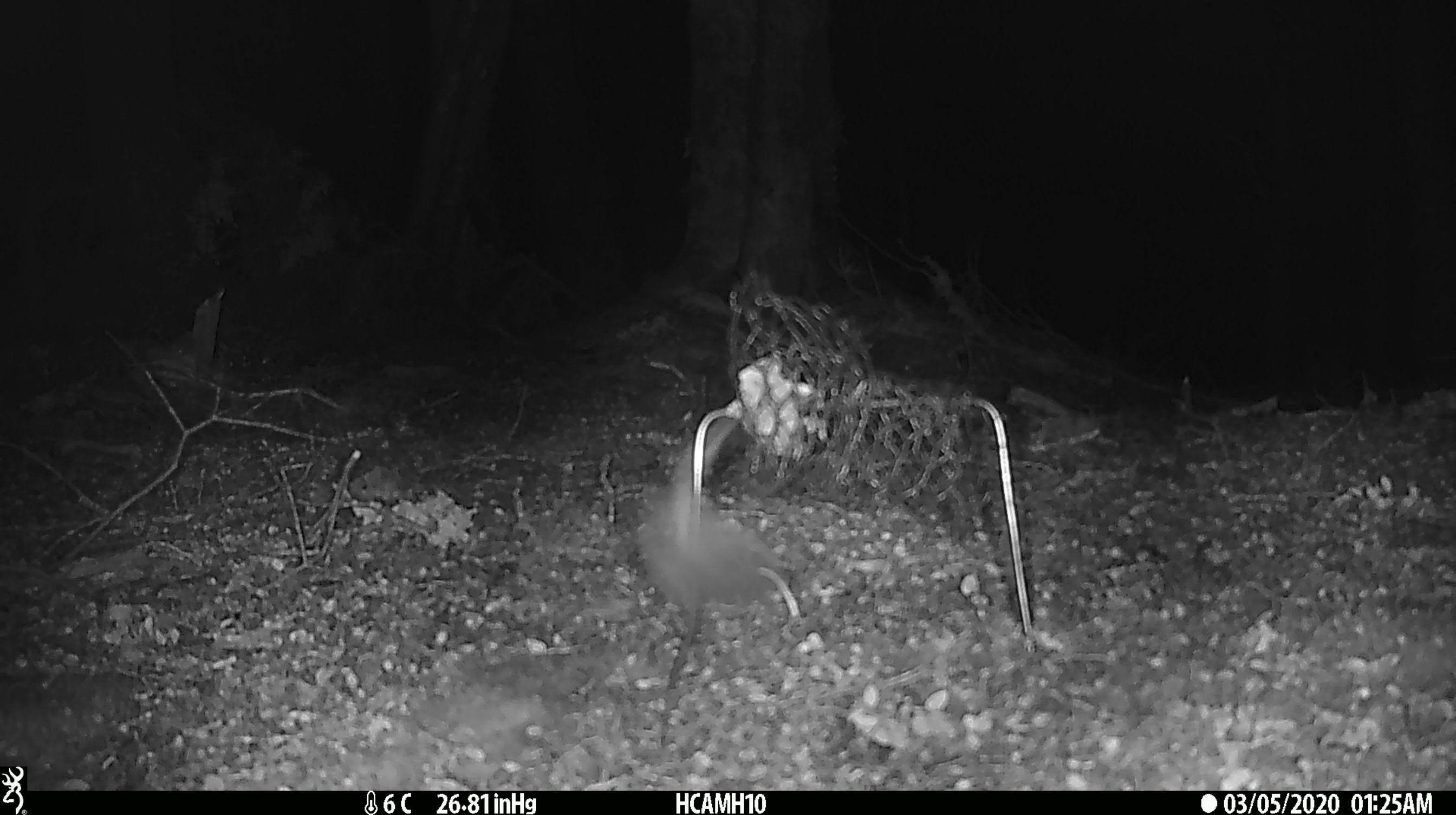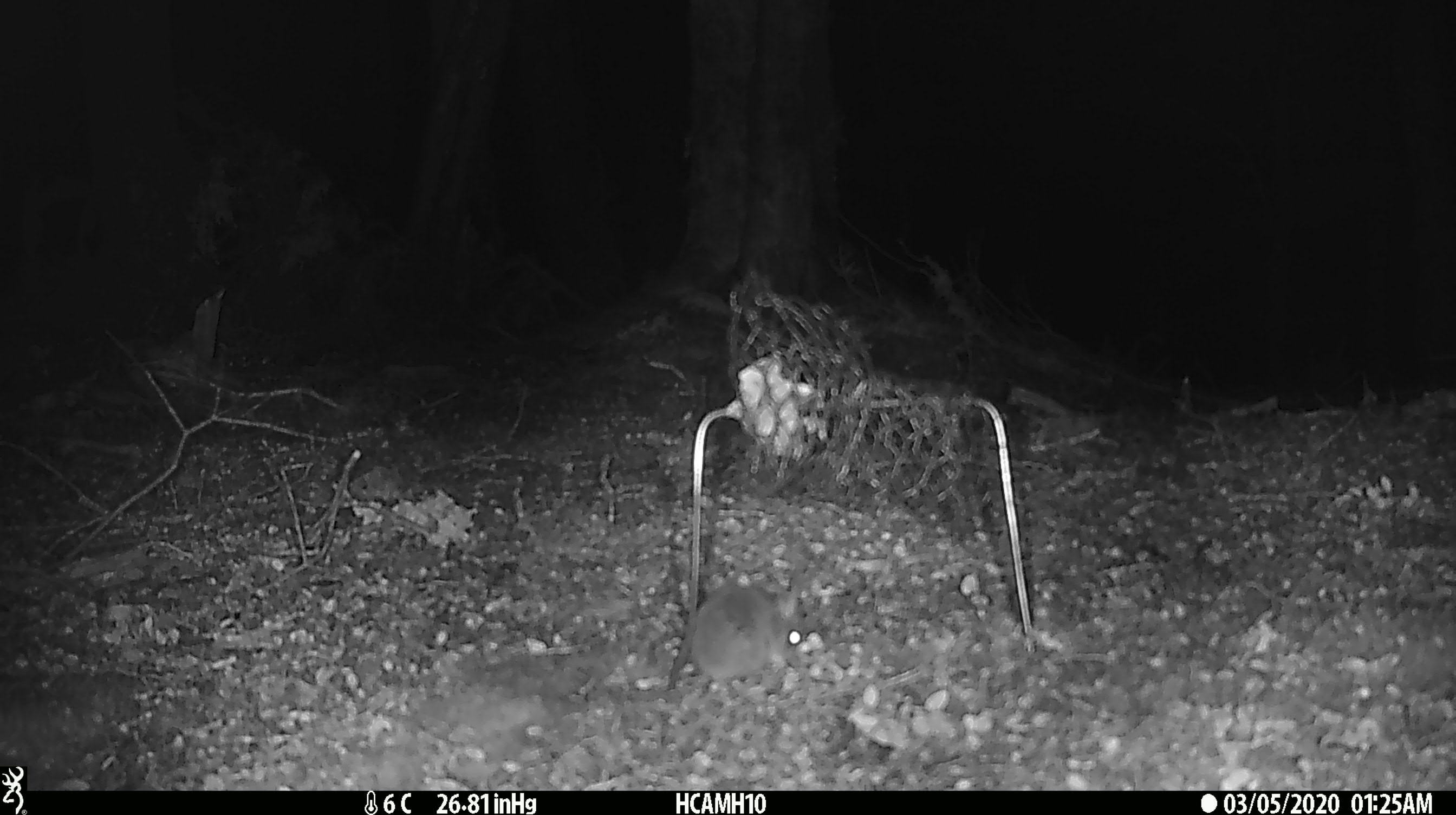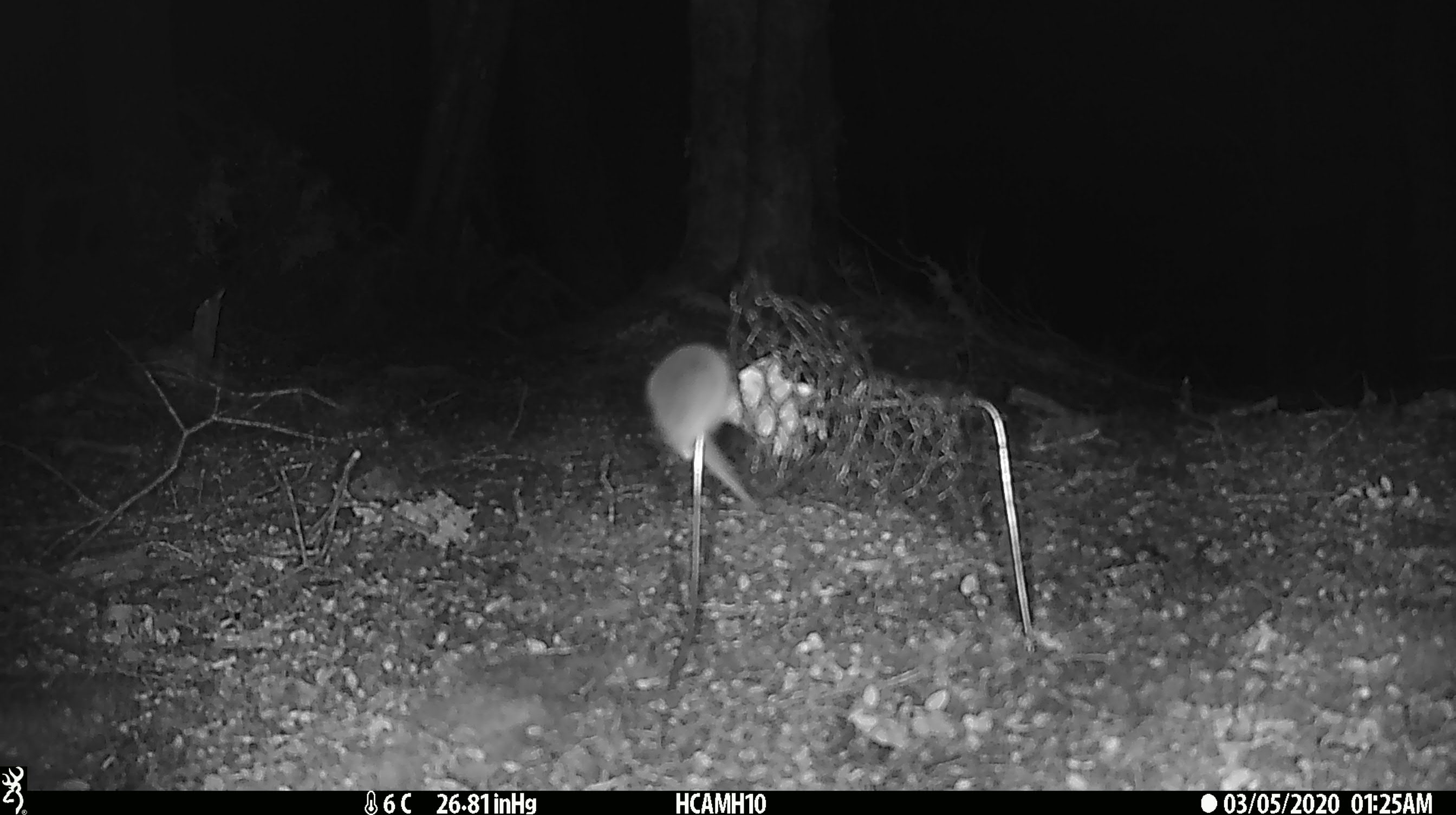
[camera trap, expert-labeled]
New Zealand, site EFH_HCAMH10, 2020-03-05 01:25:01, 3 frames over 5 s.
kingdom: Animalia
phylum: Chordata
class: Mammalia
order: Rodentia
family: Muridae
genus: Mus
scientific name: Mus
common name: mouse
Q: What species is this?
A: Mouse (Mus).